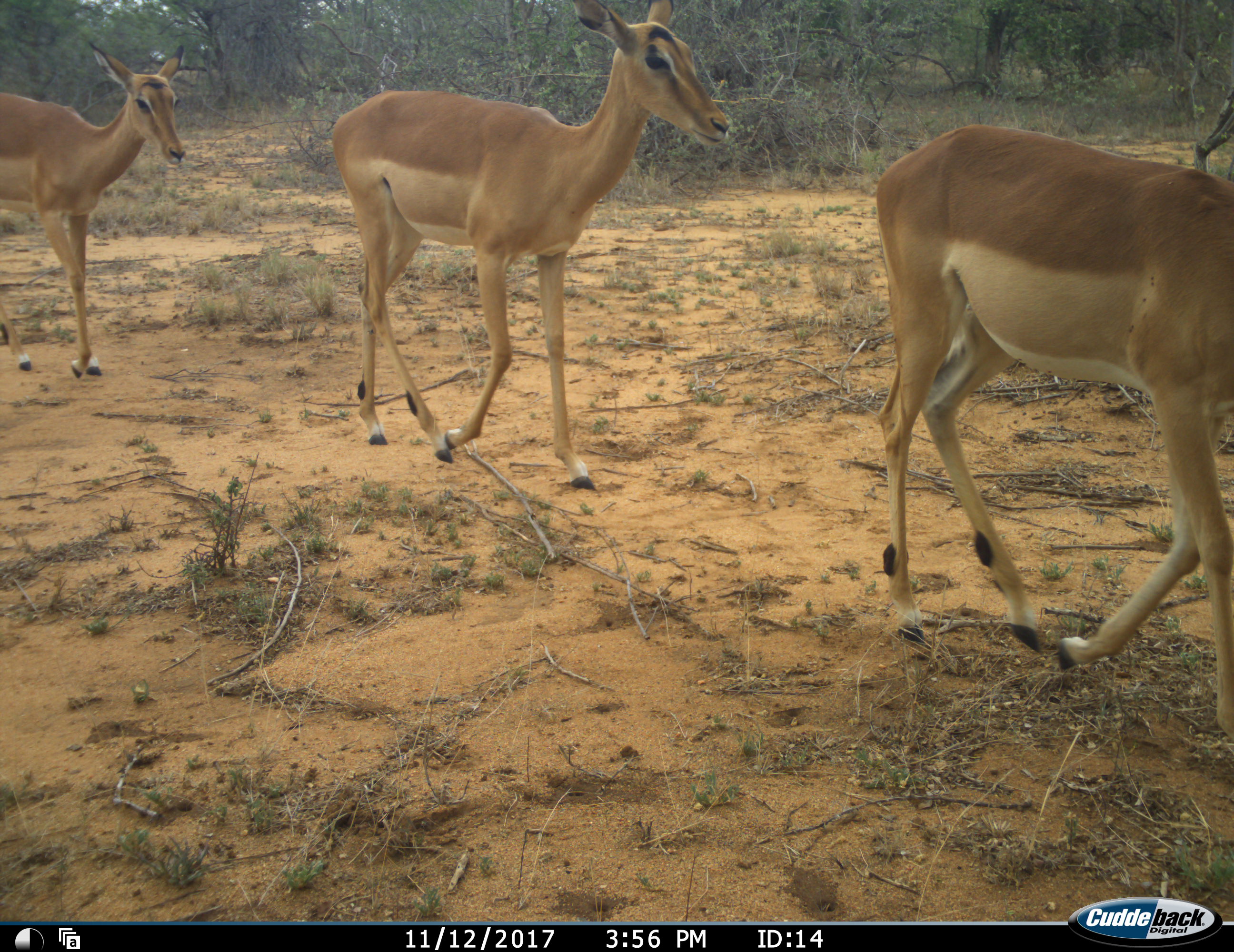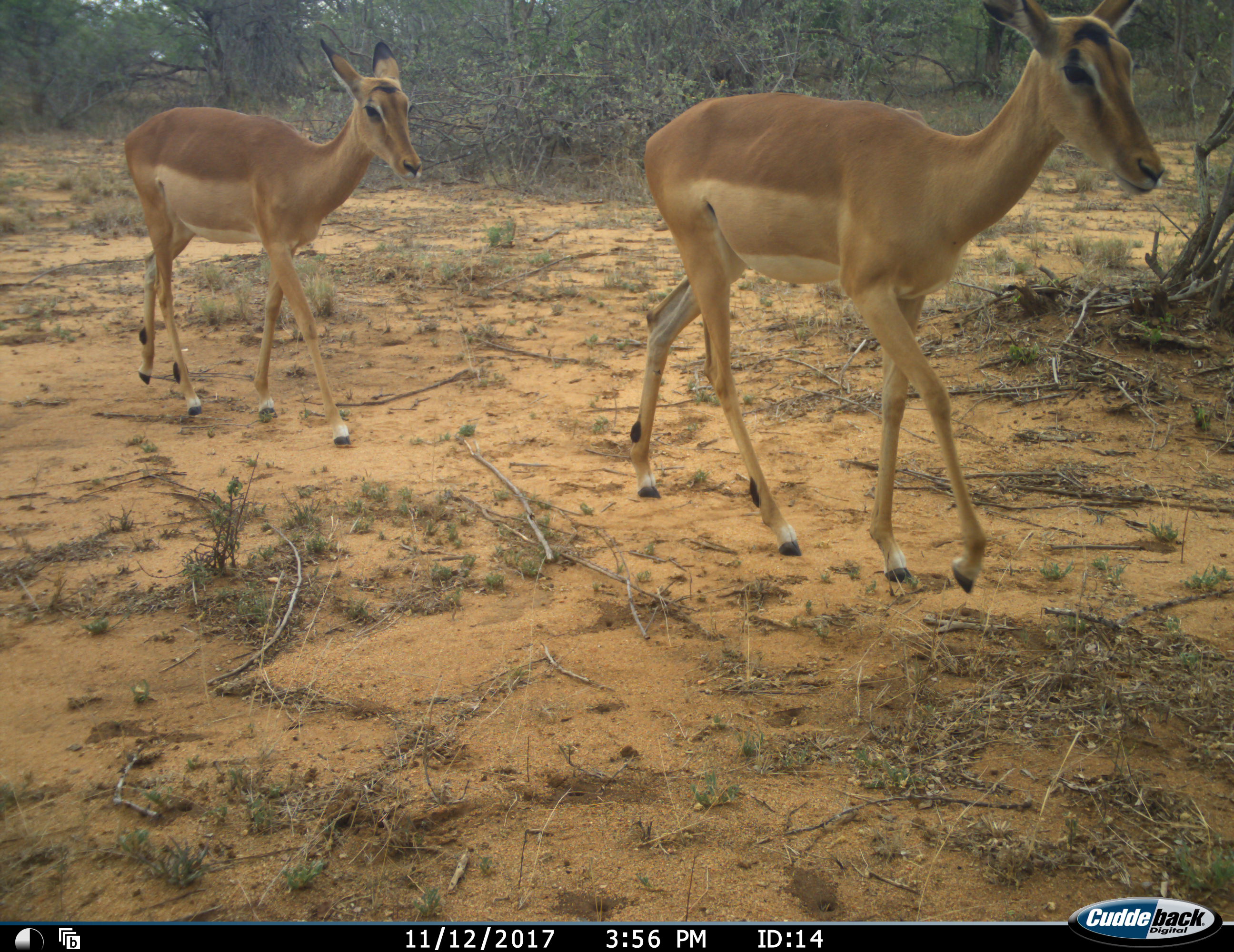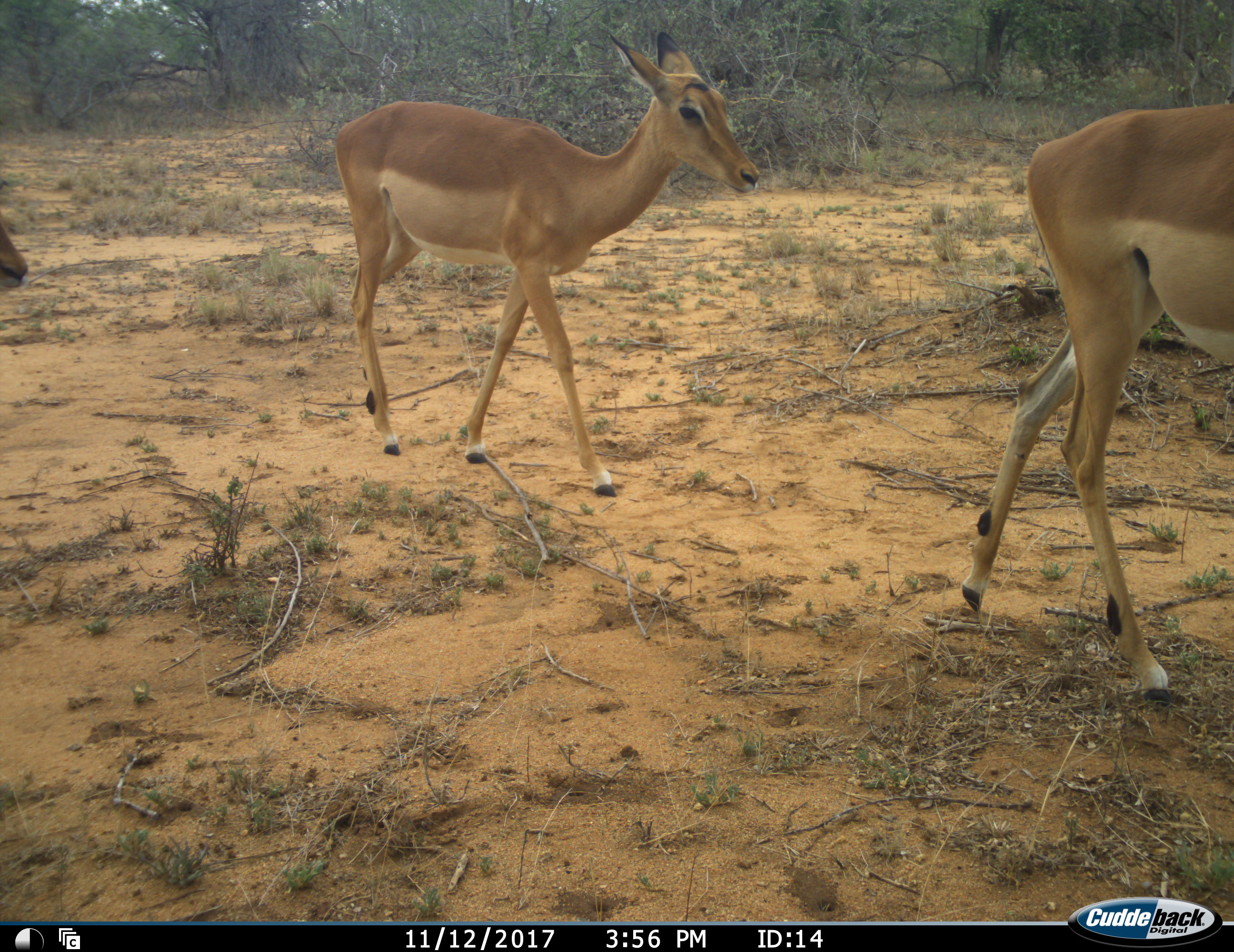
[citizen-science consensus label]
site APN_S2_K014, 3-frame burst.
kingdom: Animalia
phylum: Chordata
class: Mammalia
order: Artiodactyla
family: Bovidae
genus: Aepyceros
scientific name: Aepyceros melampus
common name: impala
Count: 4.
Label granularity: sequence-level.